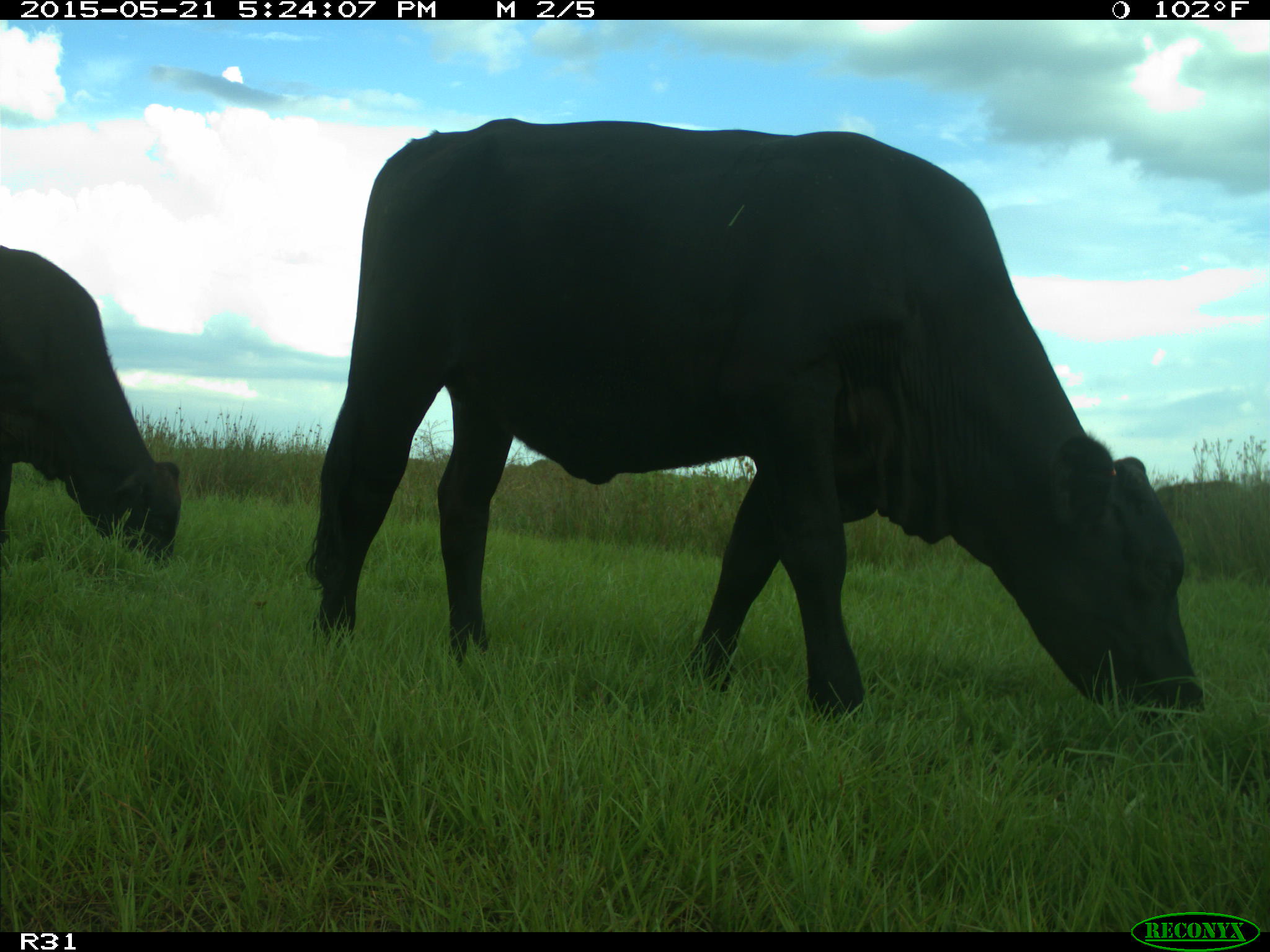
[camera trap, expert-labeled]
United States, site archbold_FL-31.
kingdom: Animalia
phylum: Chordata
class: Mammalia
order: Artiodactyla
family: Bovidae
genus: Bos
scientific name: Bos taurus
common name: domestic cow